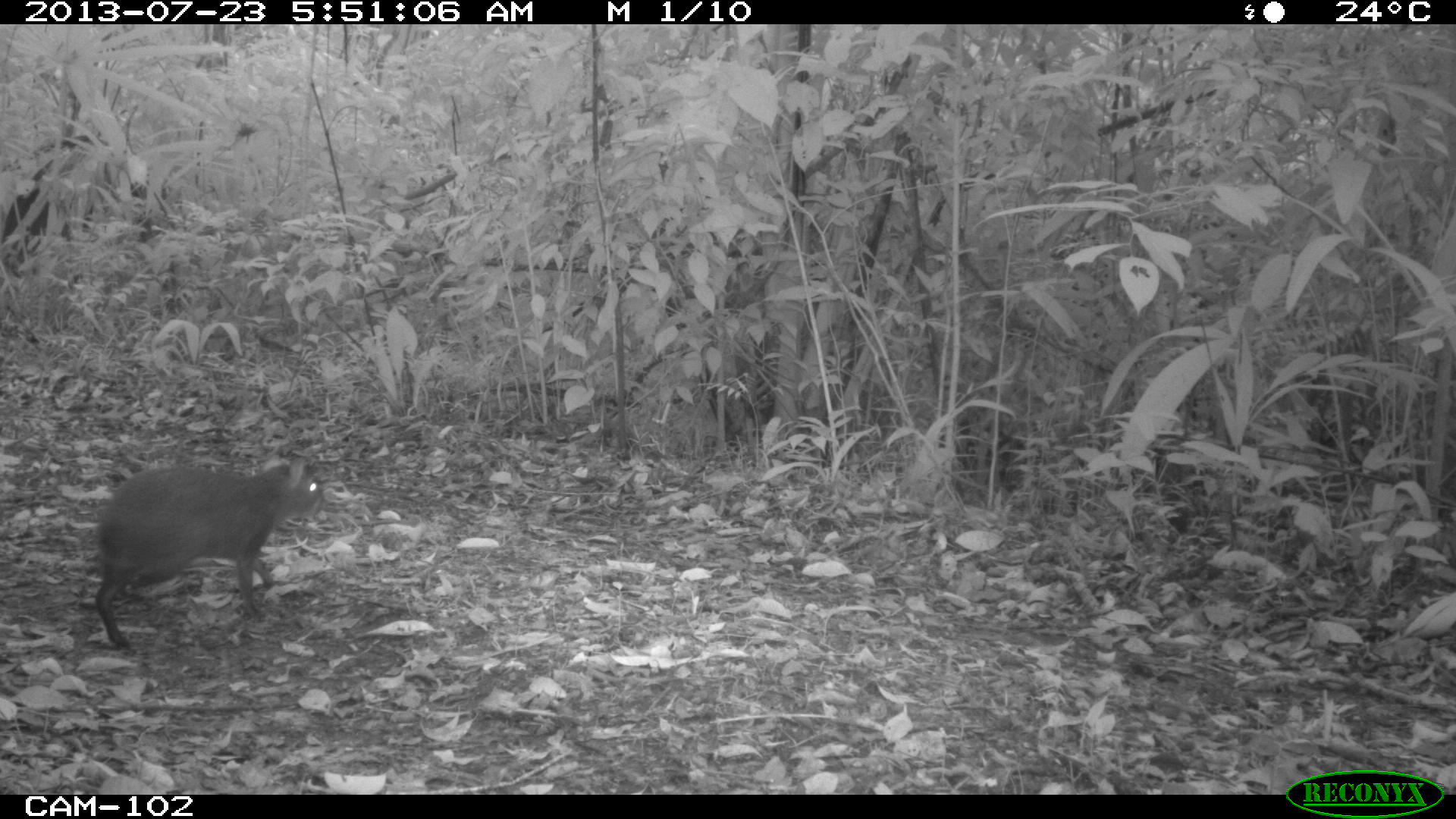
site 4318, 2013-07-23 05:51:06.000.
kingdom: Animalia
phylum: Chordata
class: Mammalia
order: Rodentia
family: Dasyproctidae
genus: Dasyprocta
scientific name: Dasyprocta punctata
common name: central american agouti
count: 1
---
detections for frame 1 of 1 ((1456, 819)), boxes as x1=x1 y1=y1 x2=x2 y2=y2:
dasyprocta punctata: x1=90 y1=451 x2=330 y2=653